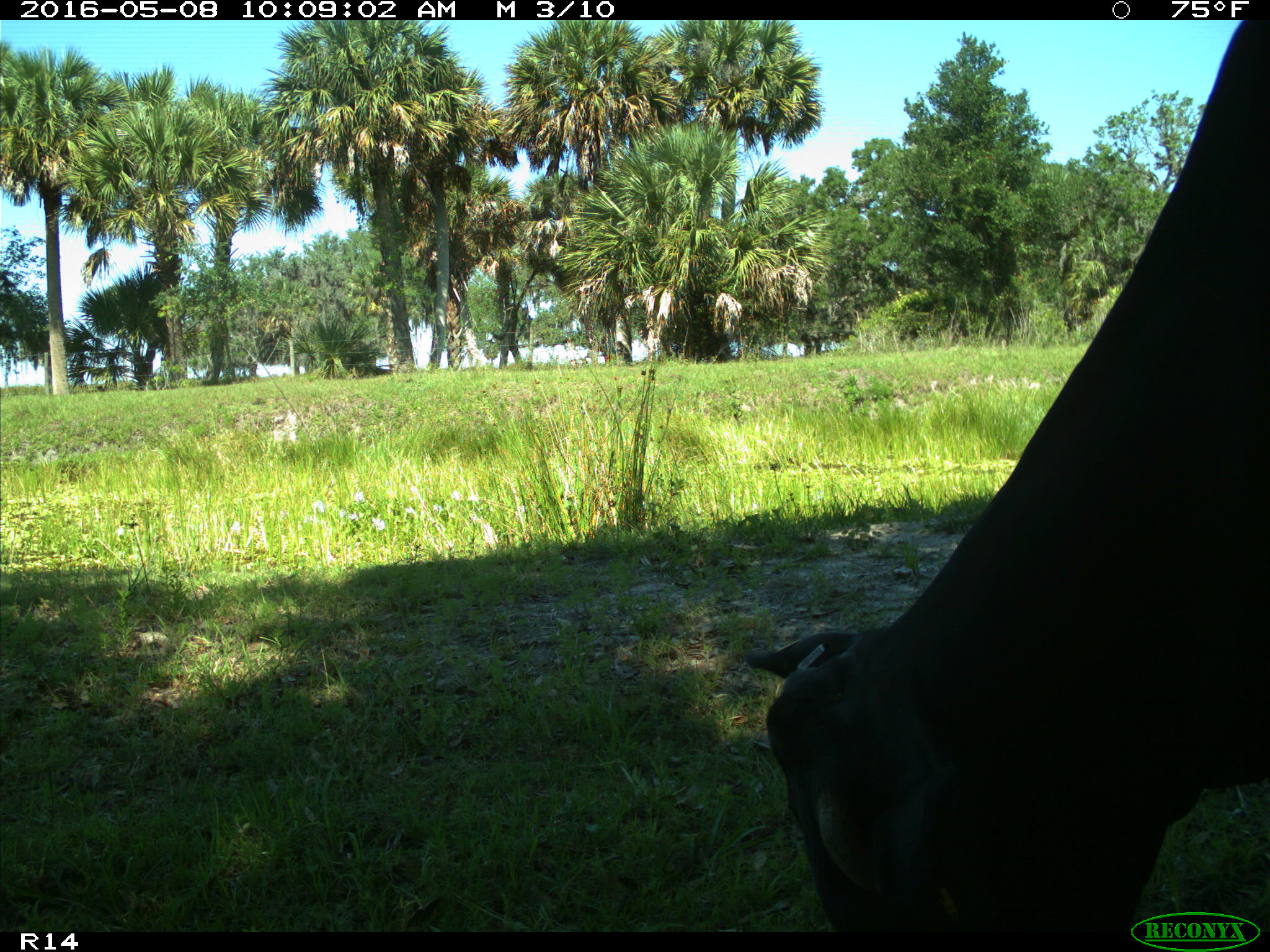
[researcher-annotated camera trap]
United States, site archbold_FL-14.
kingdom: Animalia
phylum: Chordata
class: Mammalia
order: Artiodactyla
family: Bovidae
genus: Bos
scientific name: Bos taurus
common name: domestic cow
Bos taurus (domestic cow).